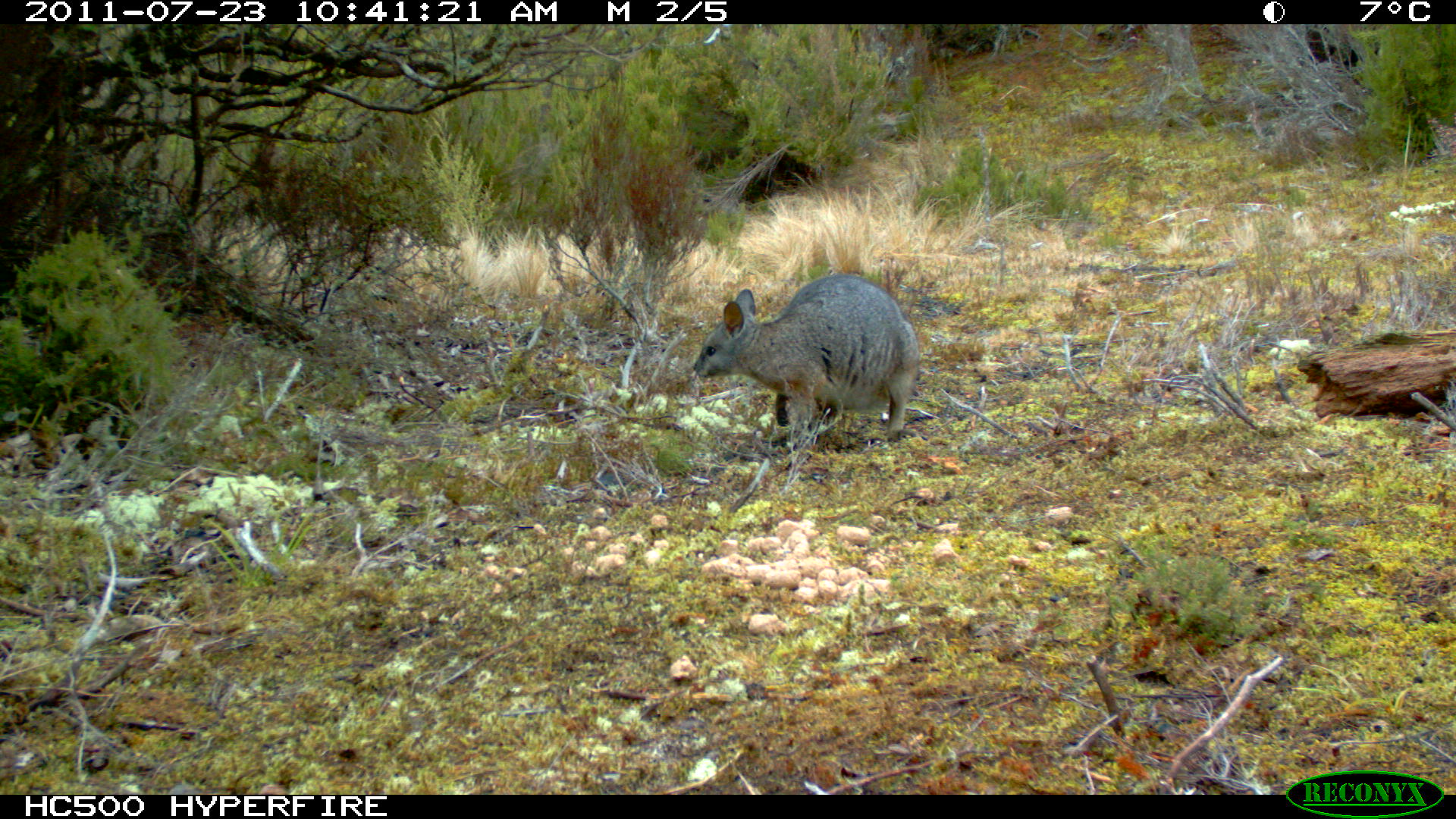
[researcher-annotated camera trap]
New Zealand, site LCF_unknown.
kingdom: Animalia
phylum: Chordata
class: Mammalia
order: Diprotodontia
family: Macropodidae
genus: Notamacropus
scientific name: Notamacropus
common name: wallaby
Wallaby (Notamacropus).